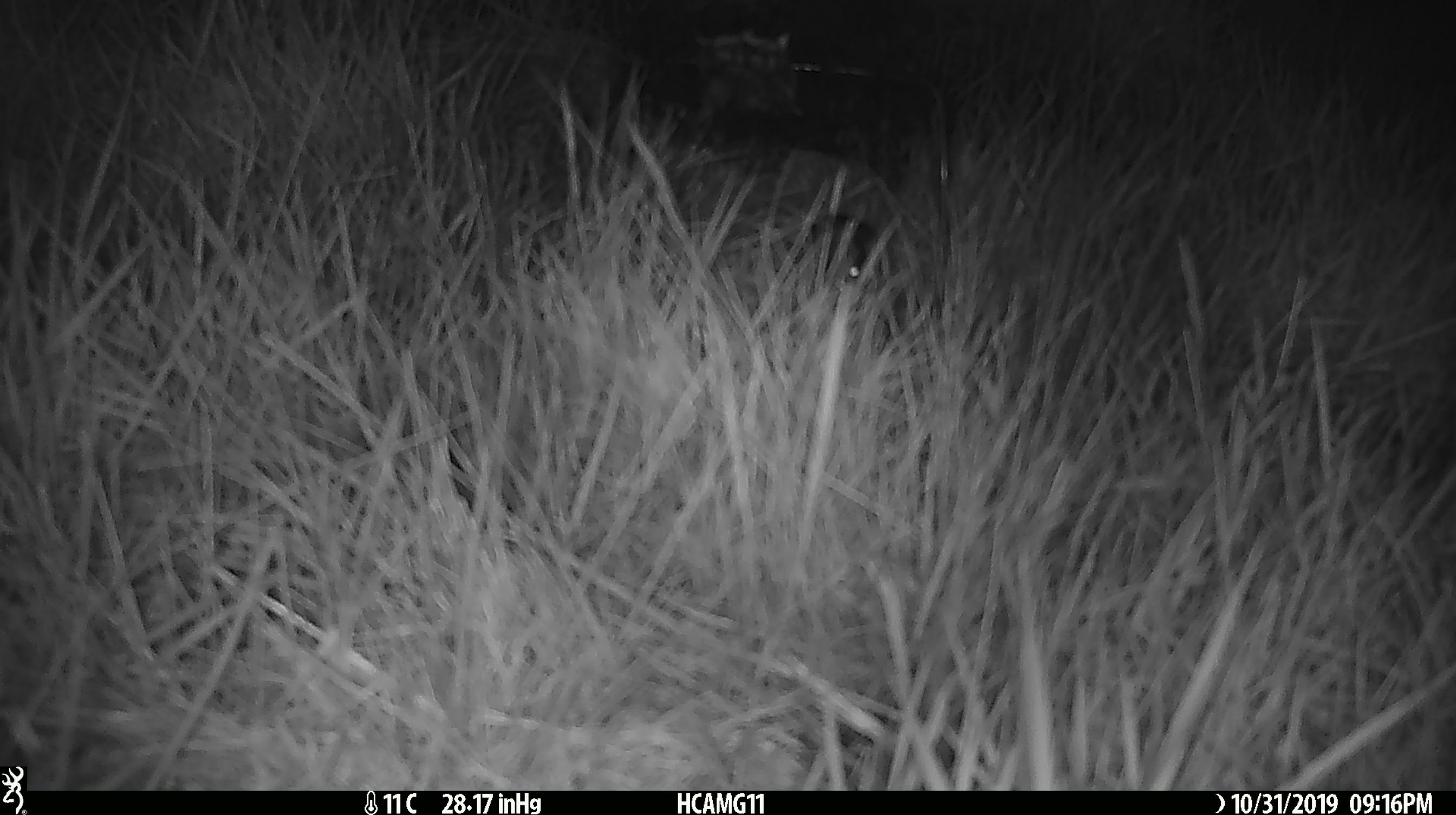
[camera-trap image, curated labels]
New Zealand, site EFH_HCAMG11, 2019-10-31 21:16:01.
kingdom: Animalia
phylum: Chordata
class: Mammalia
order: Rodentia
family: Muridae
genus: Mus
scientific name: Mus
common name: mouse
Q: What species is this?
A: Mouse (Mus).